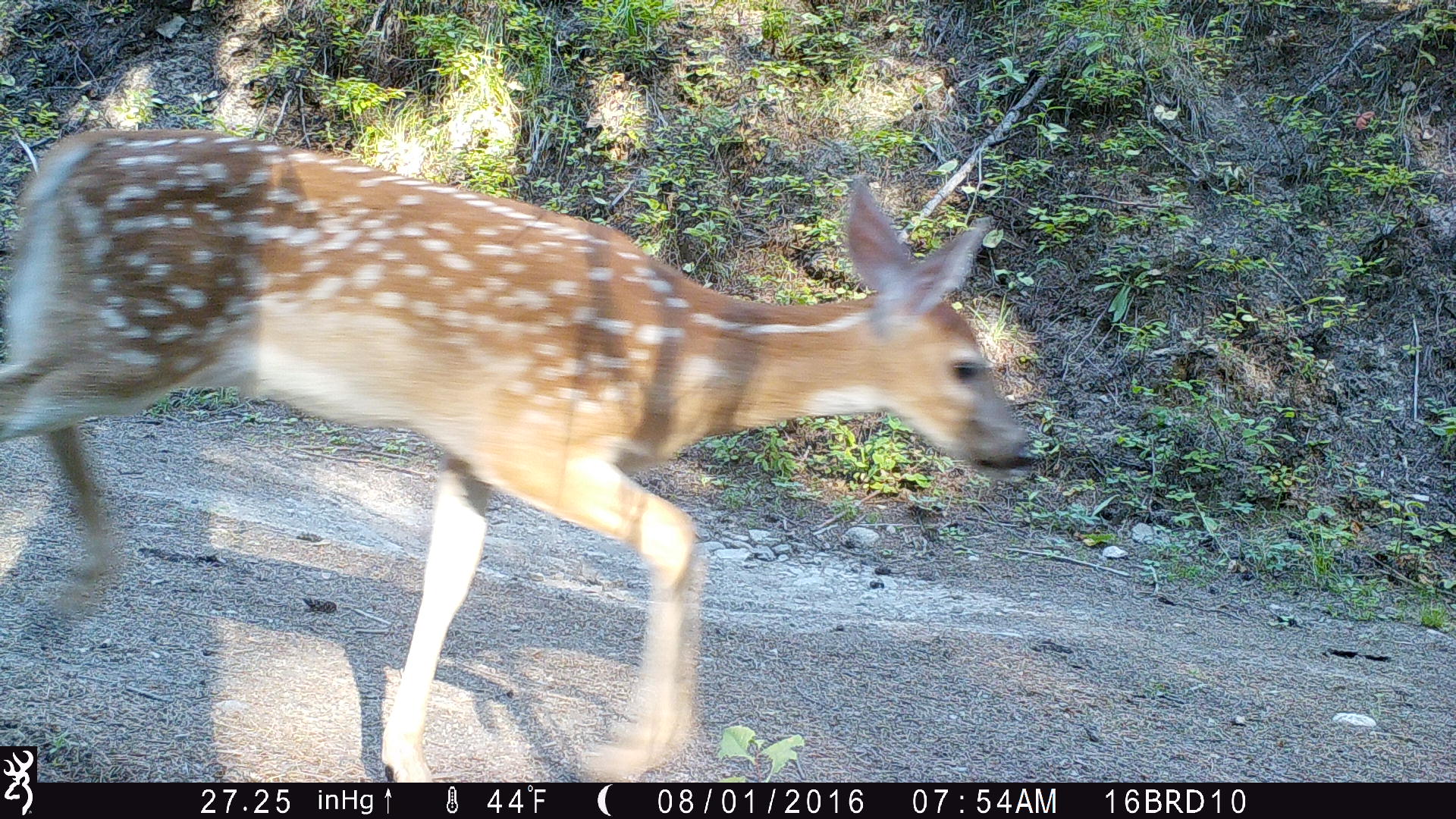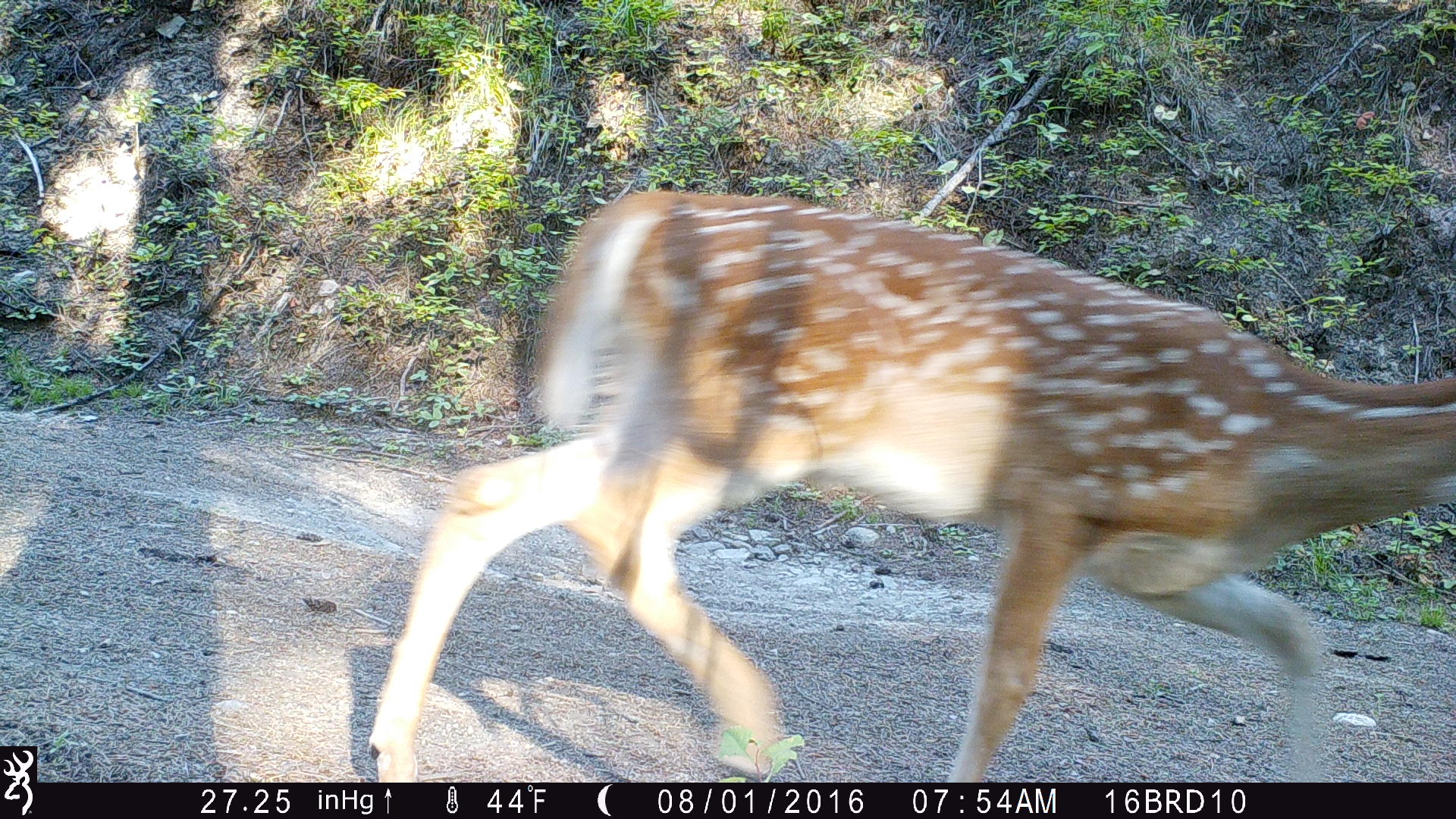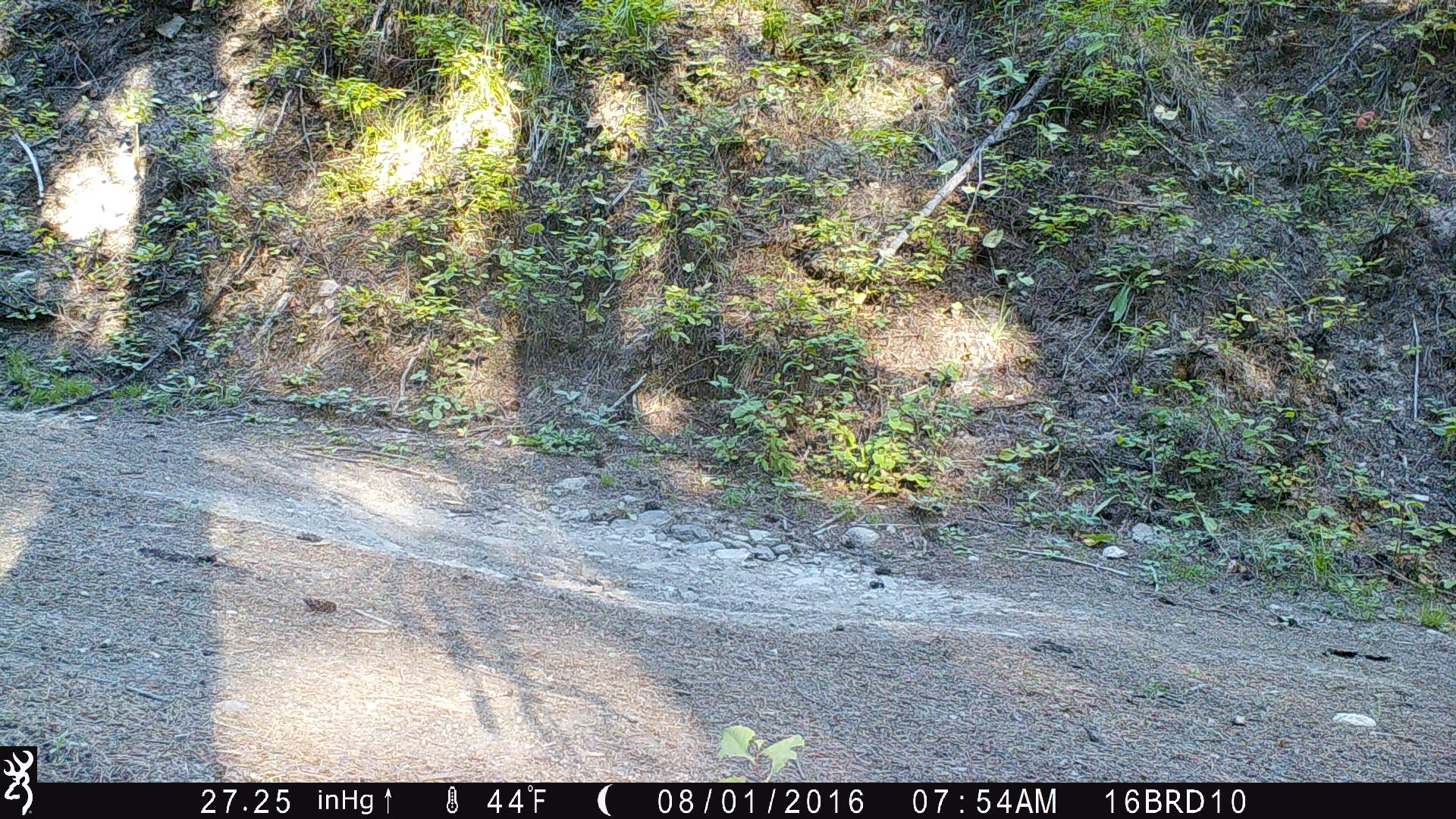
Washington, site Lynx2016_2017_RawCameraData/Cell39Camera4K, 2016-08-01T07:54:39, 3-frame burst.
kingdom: Animalia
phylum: Chordata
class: Mammalia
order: Artiodactyla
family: Cervidae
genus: Odocoileus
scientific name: Odocoileus virginianus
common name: white-tailed deer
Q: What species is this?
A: Odocoileus virginianus (white-tailed deer).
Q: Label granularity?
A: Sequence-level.